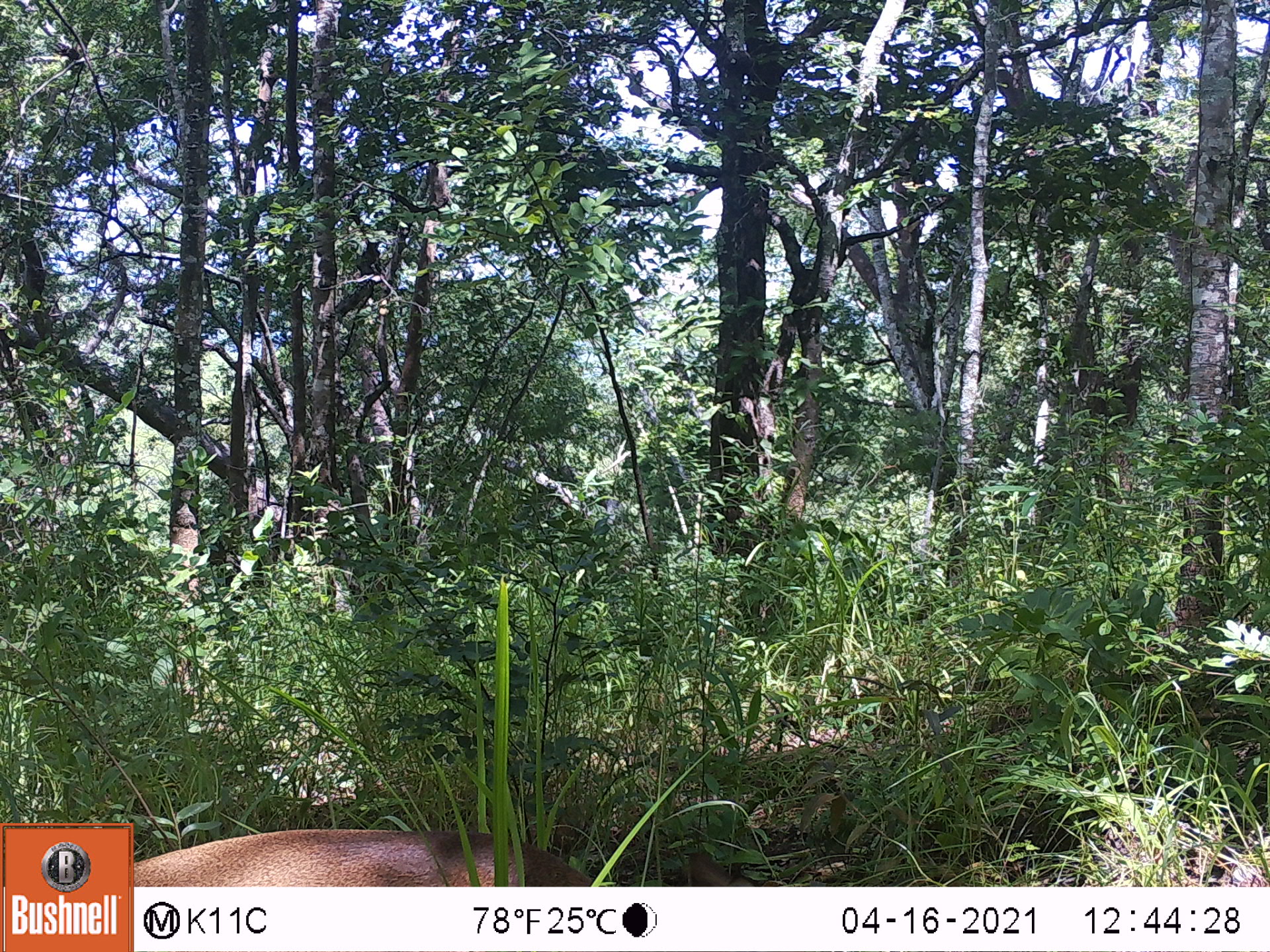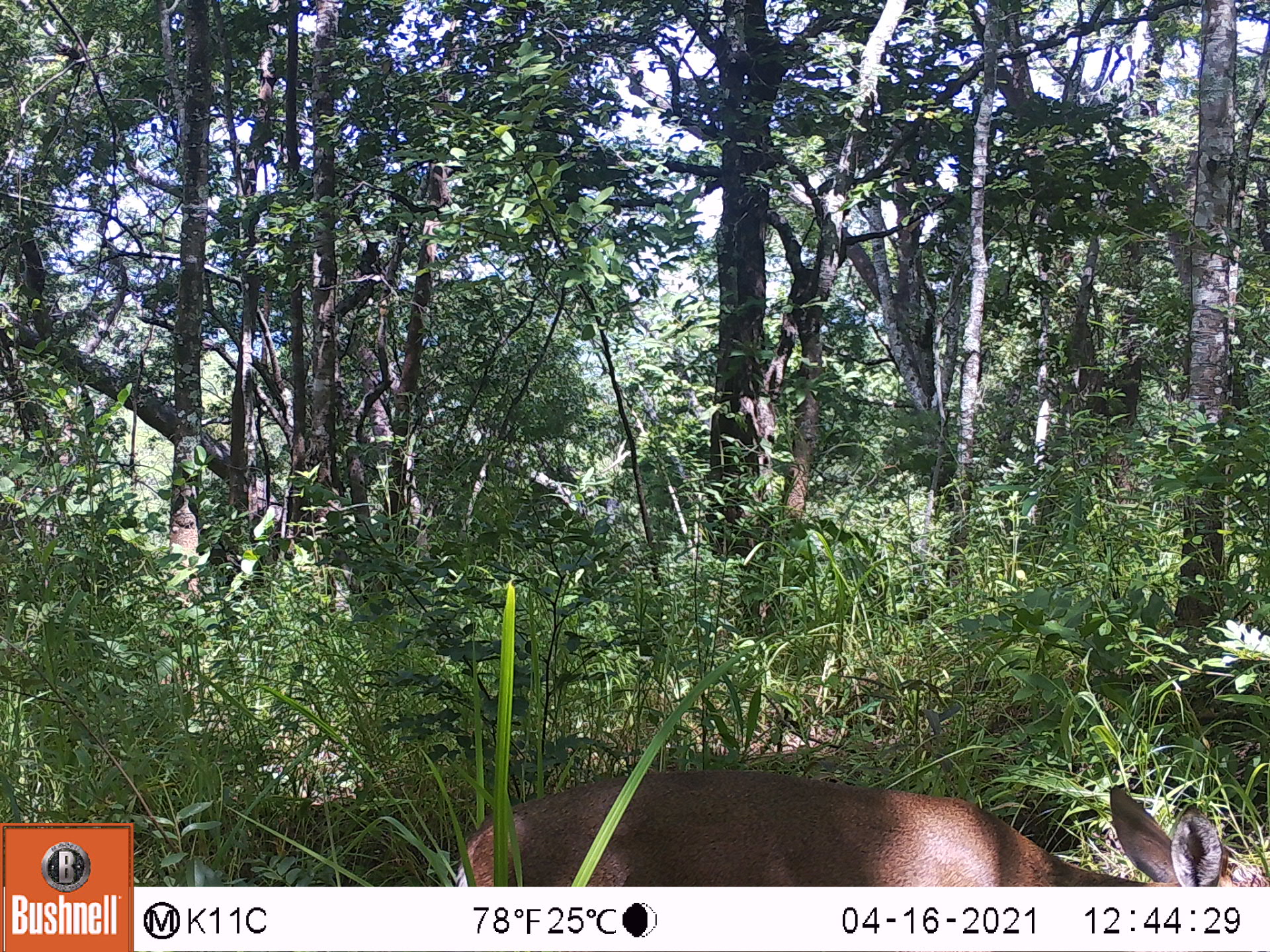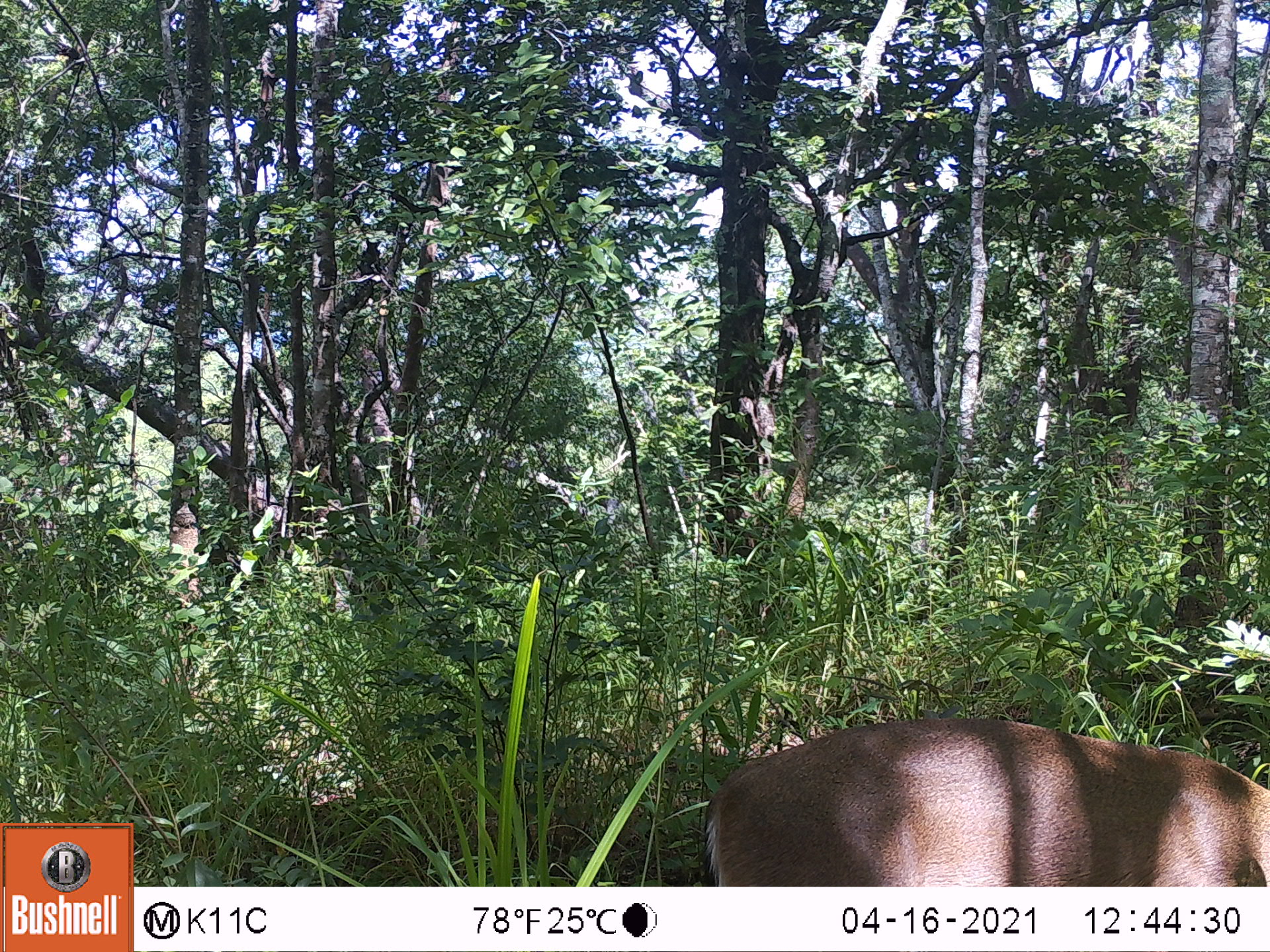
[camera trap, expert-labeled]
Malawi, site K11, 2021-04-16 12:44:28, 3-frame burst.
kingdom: Animalia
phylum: Chordata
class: Mammalia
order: Artiodactyla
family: Bovidae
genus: Sylvicapra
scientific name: Sylvicapra grimmia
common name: common duiker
Common duiker (Sylvicapra grimmia), count 1.